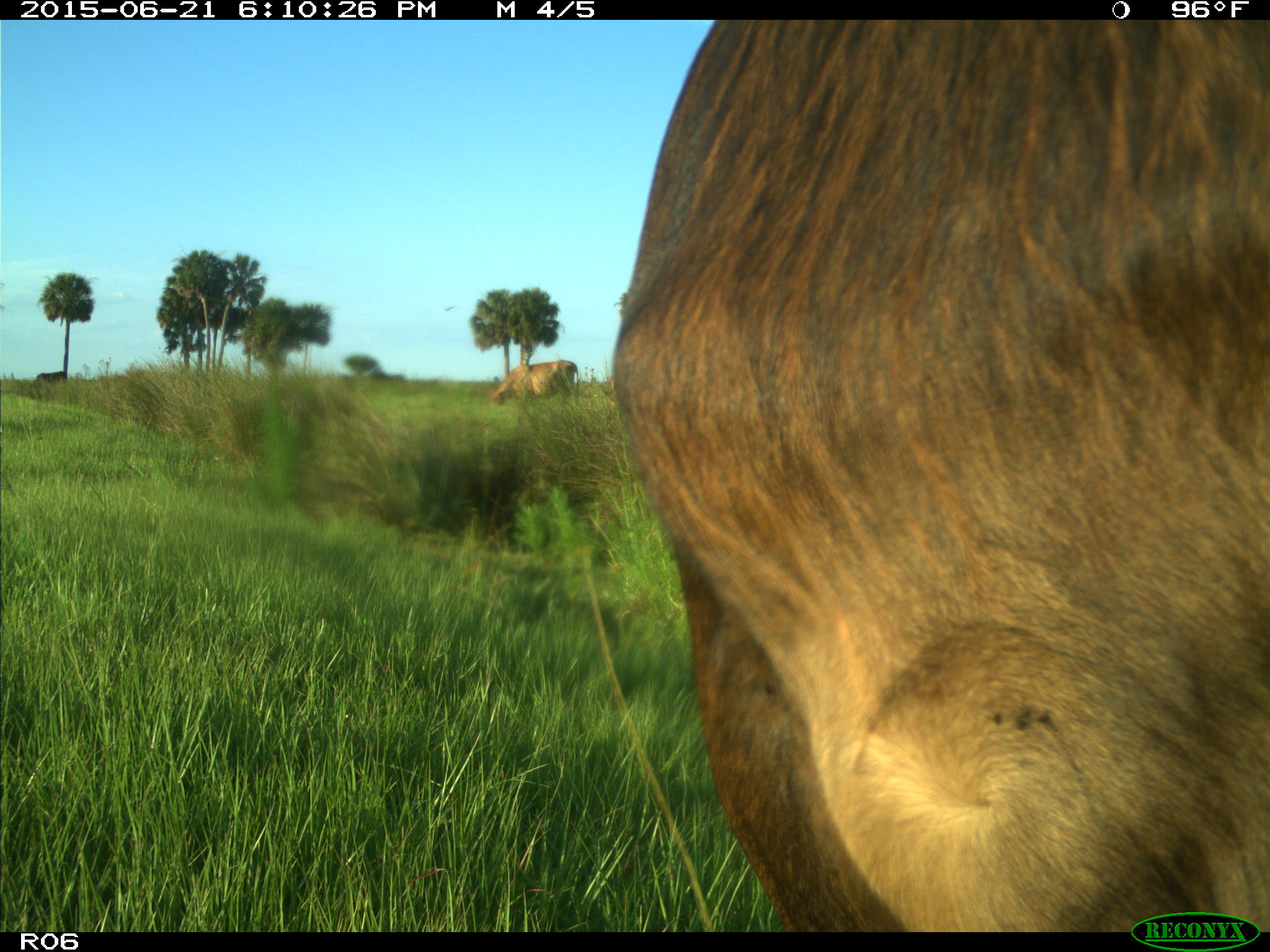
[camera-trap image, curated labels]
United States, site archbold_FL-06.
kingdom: Animalia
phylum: Chordata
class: Mammalia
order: Artiodactyla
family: Bovidae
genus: Bos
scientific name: Bos taurus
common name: domestic cow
Bos taurus (domestic cow).